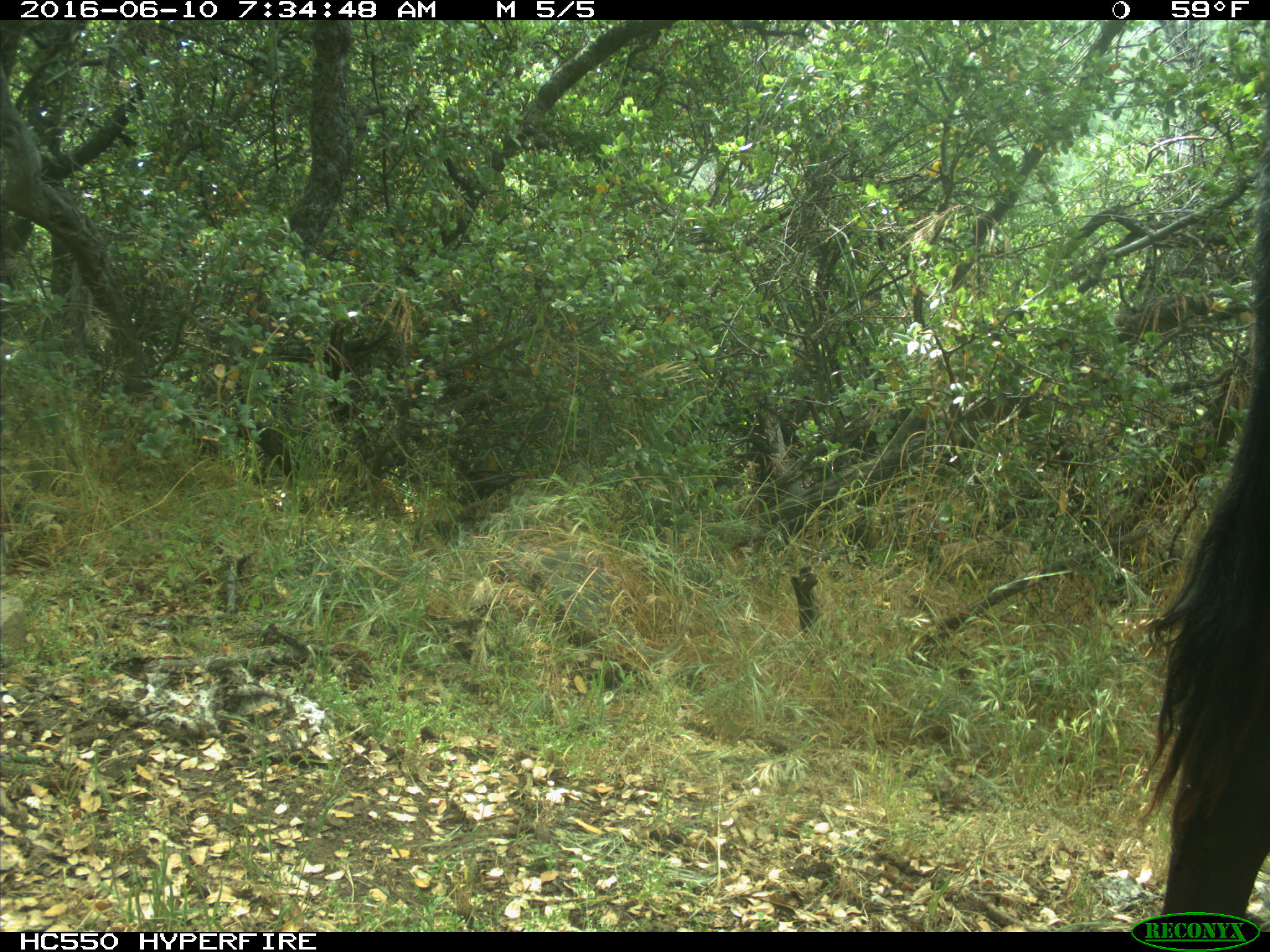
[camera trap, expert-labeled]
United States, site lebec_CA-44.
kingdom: Animalia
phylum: Chordata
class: Mammalia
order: Artiodactyla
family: Bovidae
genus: Bos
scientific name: Bos taurus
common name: domestic cow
Bos taurus (domestic cow).